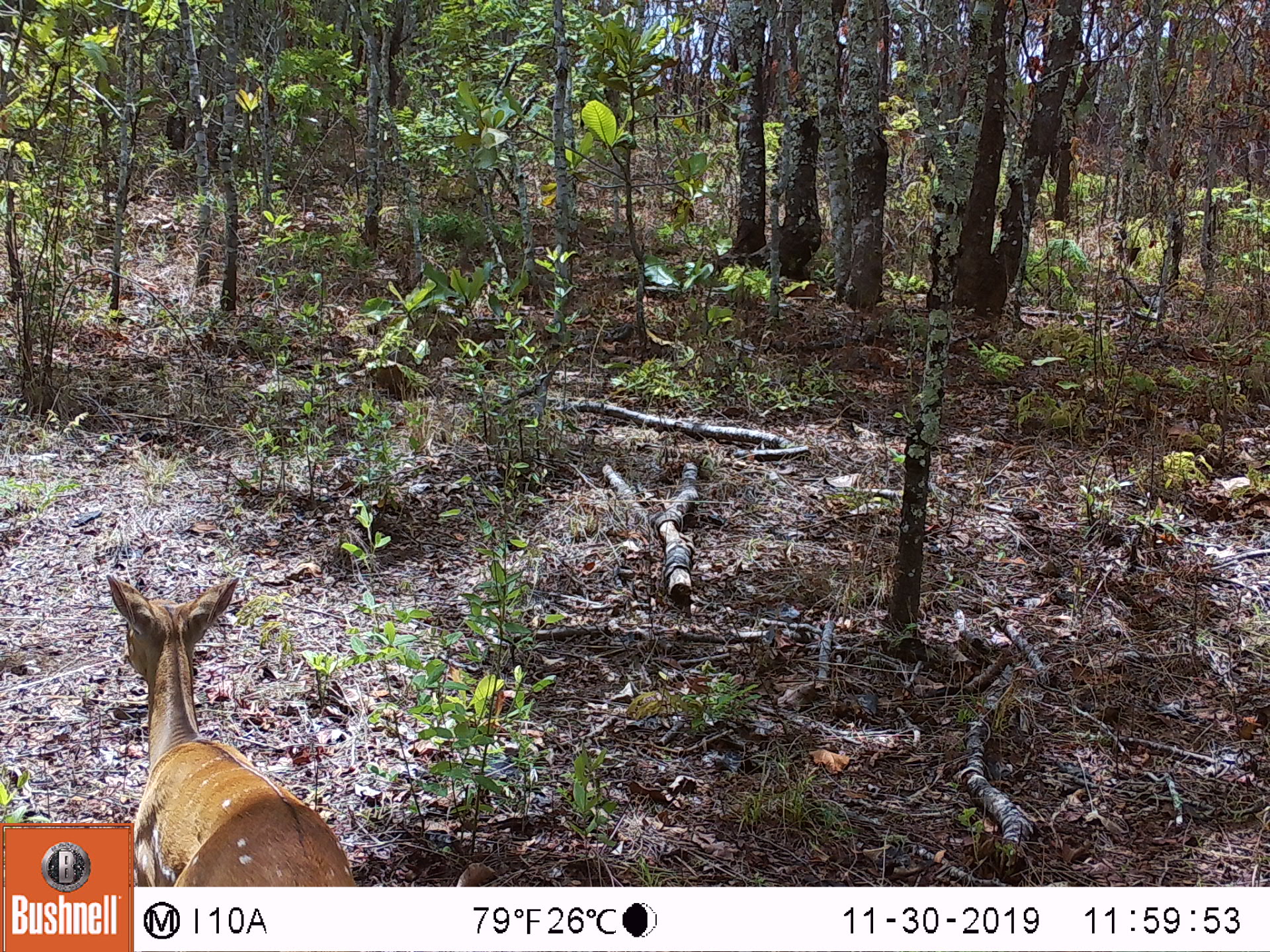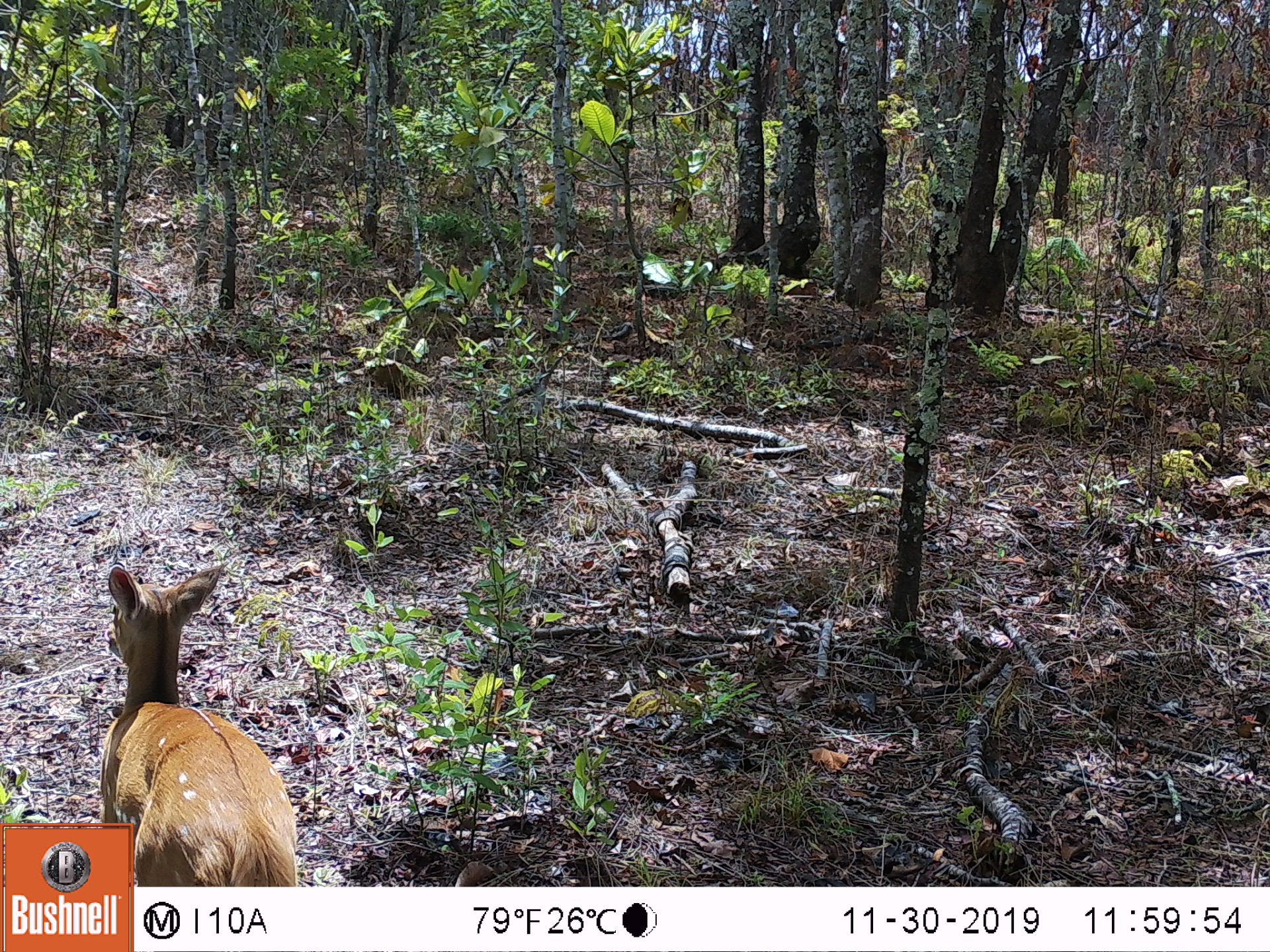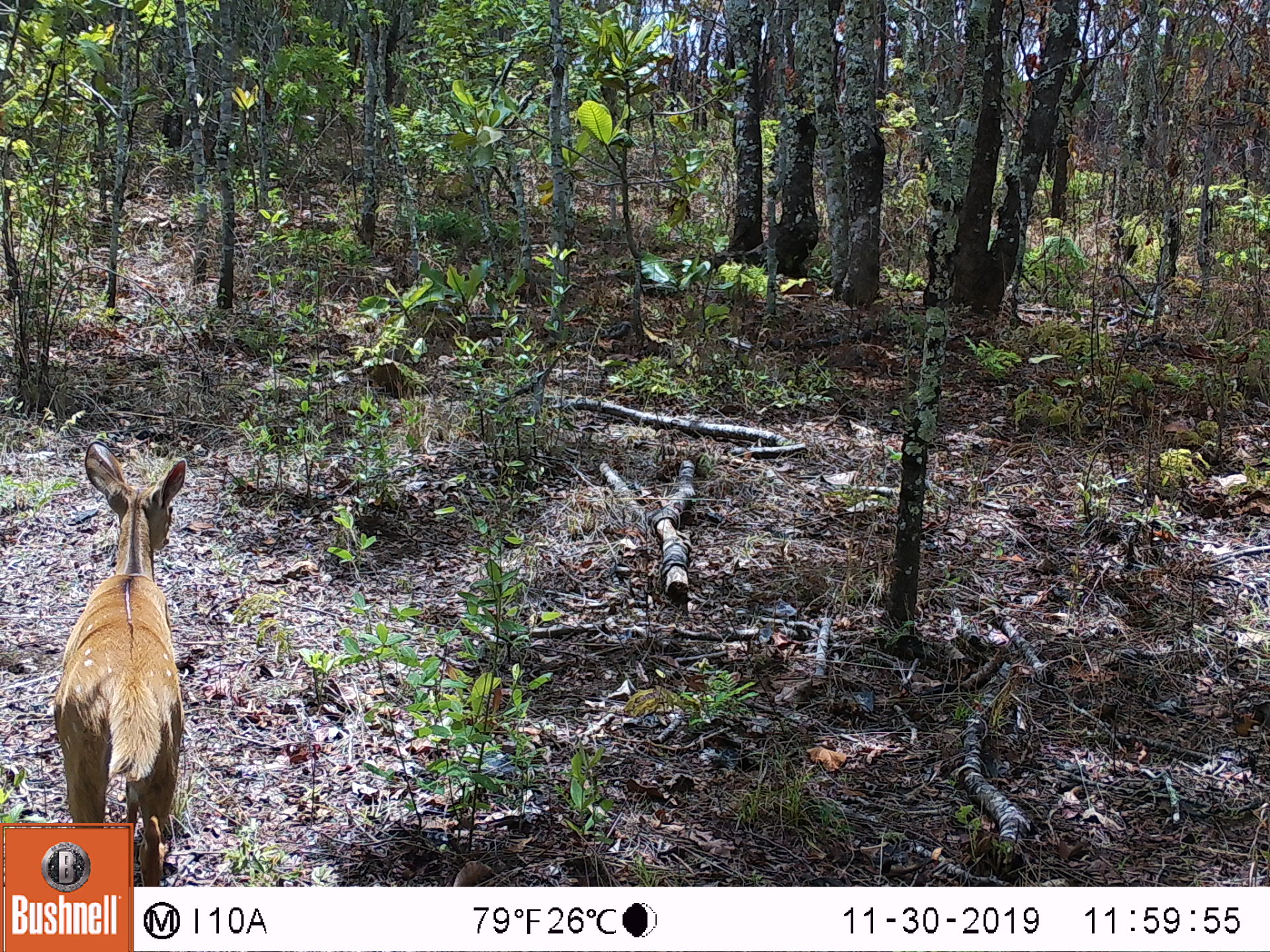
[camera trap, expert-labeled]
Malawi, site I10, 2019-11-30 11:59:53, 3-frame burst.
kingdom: Animalia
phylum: Chordata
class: Mammalia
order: Artiodactyla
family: Bovidae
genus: Tragelaphus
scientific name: Tragelaphus sylvaticus sylvaticus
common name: cape bushbuck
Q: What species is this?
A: Cape bushbuck (Tragelaphus sylvaticus sylvaticus).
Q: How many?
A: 1.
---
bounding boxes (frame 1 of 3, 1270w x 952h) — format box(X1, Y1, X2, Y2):
cape bushbuck: box(134, 573, 357, 885)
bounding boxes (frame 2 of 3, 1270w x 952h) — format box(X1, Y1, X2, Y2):
cape bushbuck: box(94, 560, 297, 819)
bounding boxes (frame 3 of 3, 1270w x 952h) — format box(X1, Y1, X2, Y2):
cape bushbuck: box(48, 437, 190, 821)